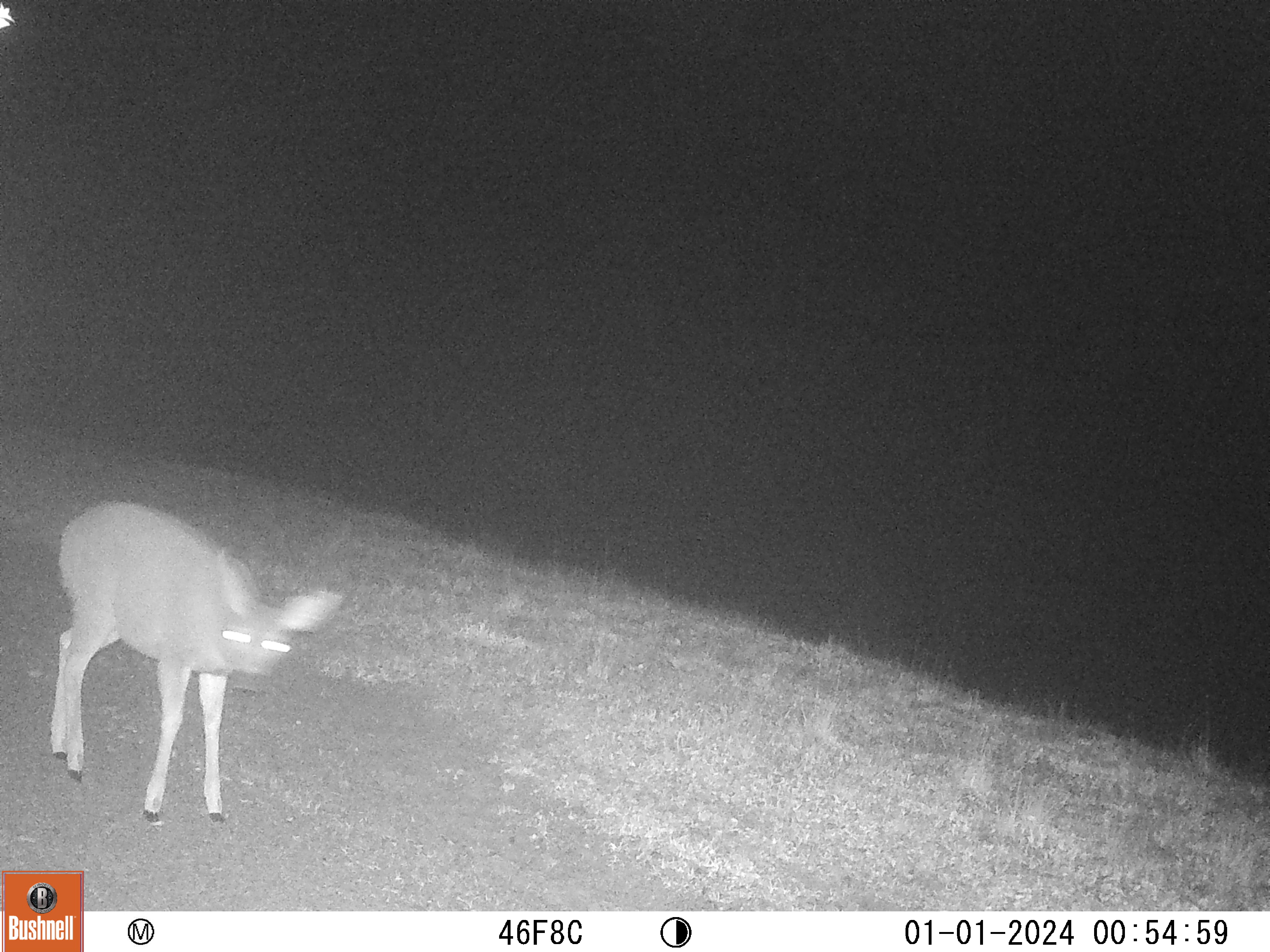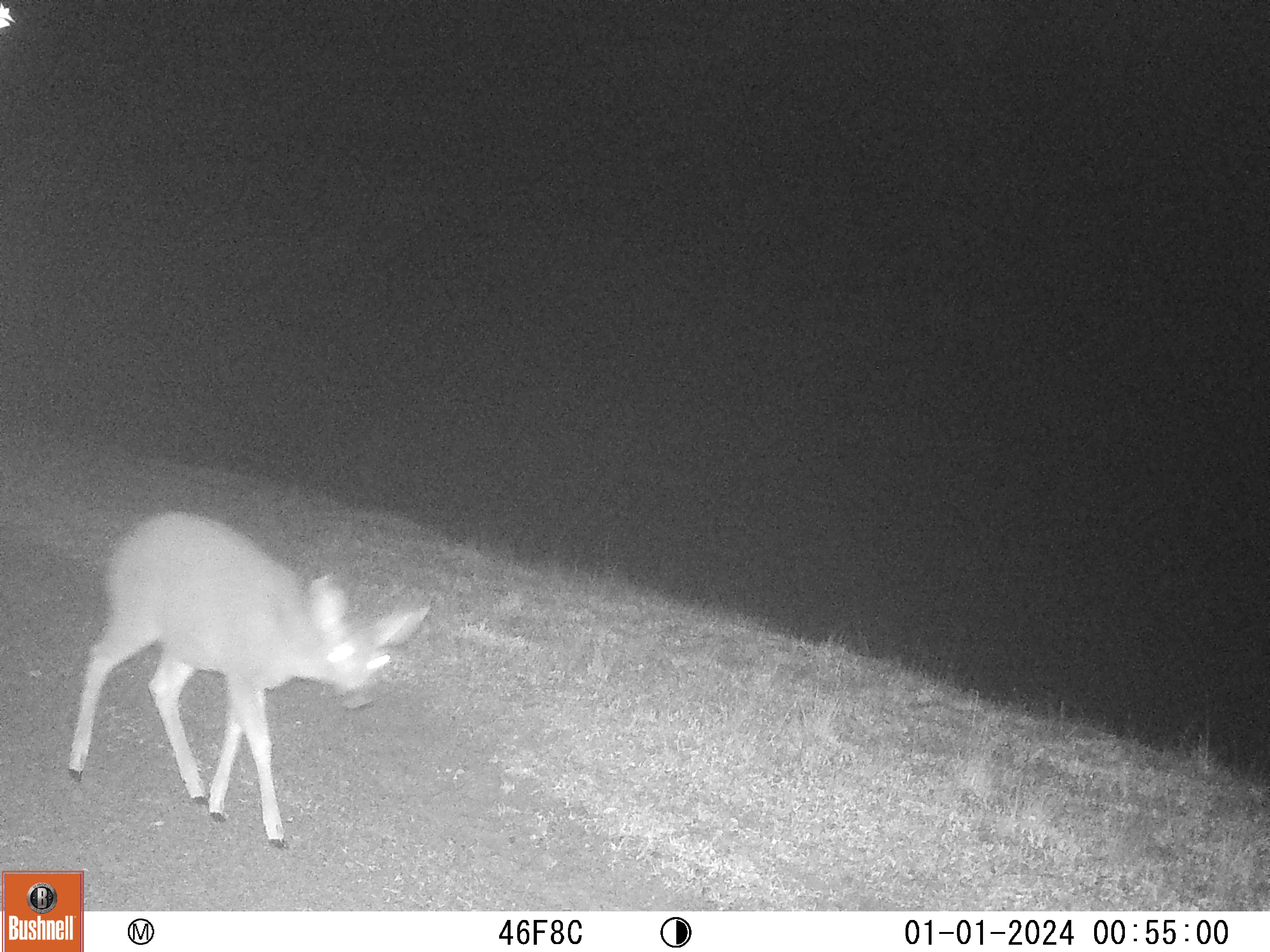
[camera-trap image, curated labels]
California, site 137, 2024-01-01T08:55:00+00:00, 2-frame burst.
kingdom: Animalia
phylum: Chordata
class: Mammalia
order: Artiodactyla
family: Cervidae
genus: Odocoileus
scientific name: Odocoileus hemionus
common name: mule deer